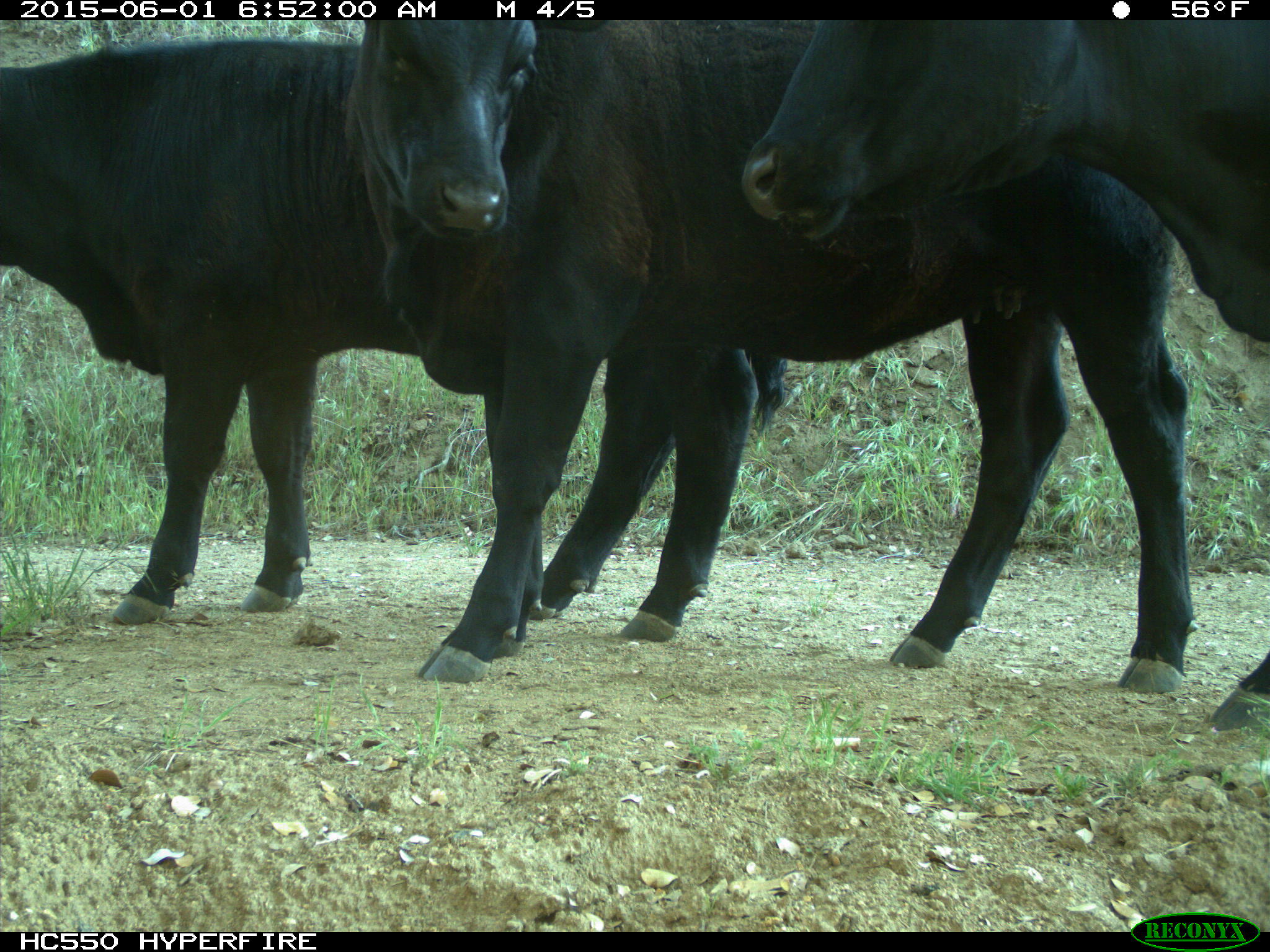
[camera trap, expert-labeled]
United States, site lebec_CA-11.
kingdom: Animalia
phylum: Chordata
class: Mammalia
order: Artiodactyla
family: Bovidae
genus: Bos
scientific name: Bos taurus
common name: domestic cow